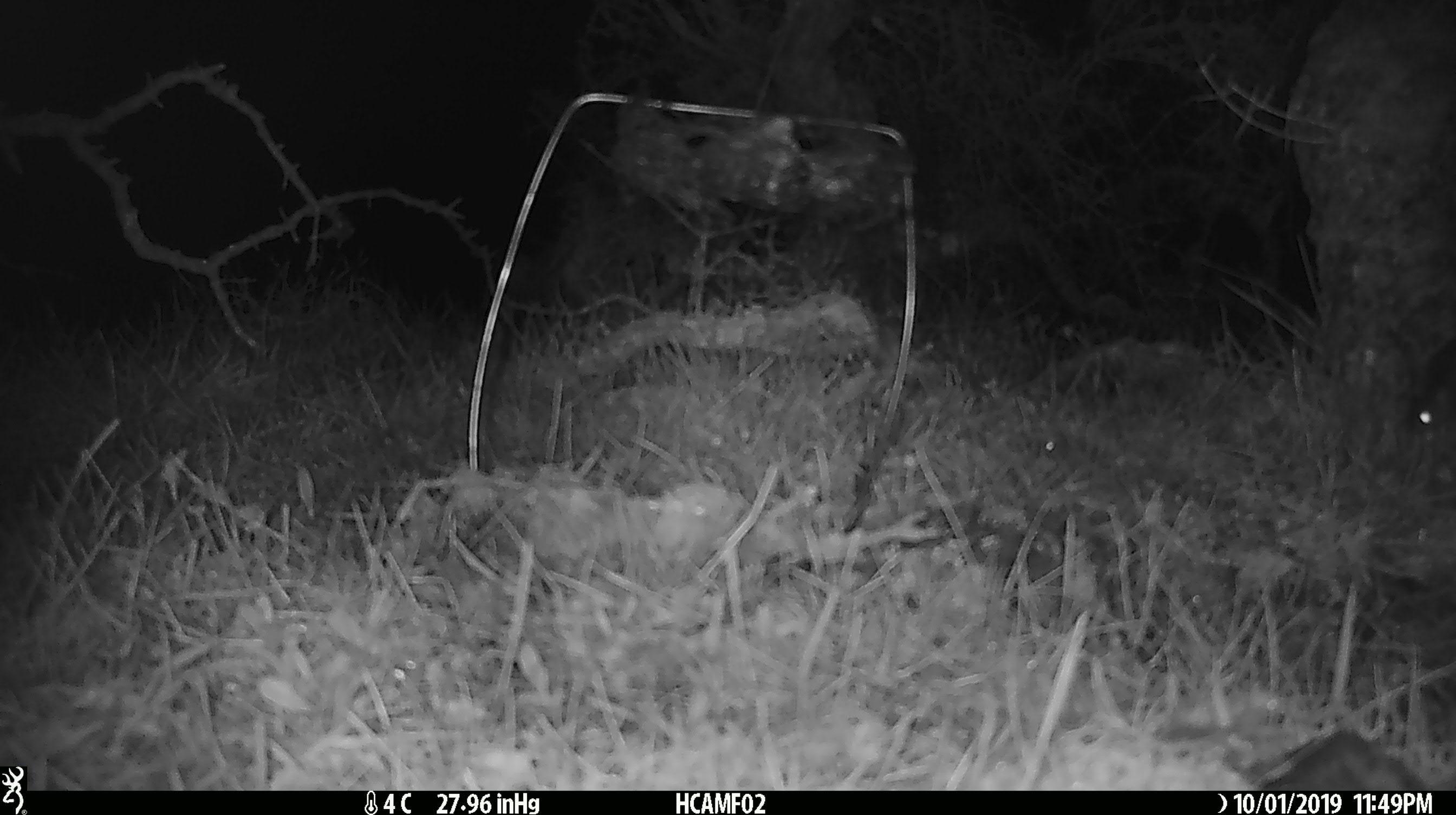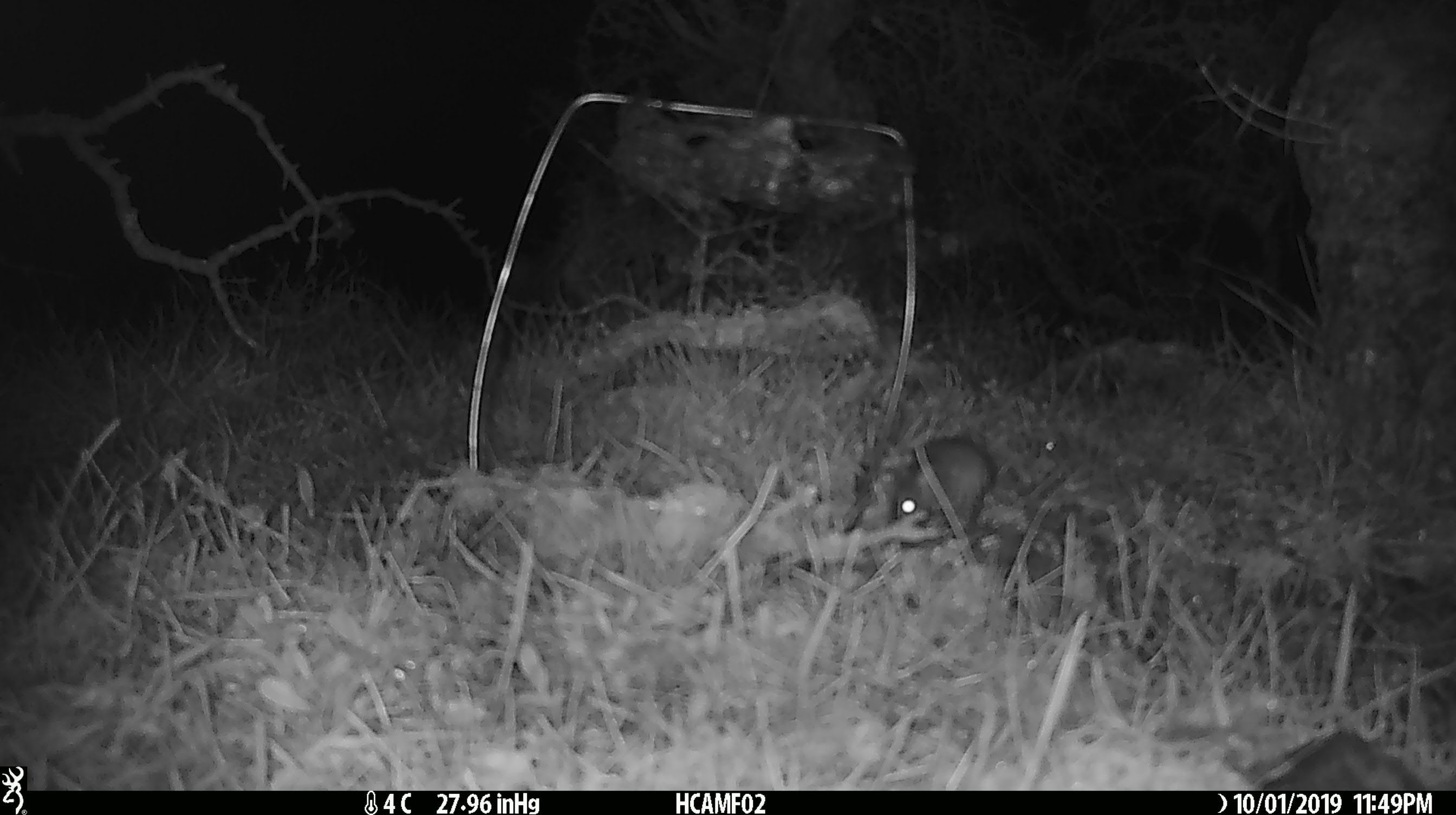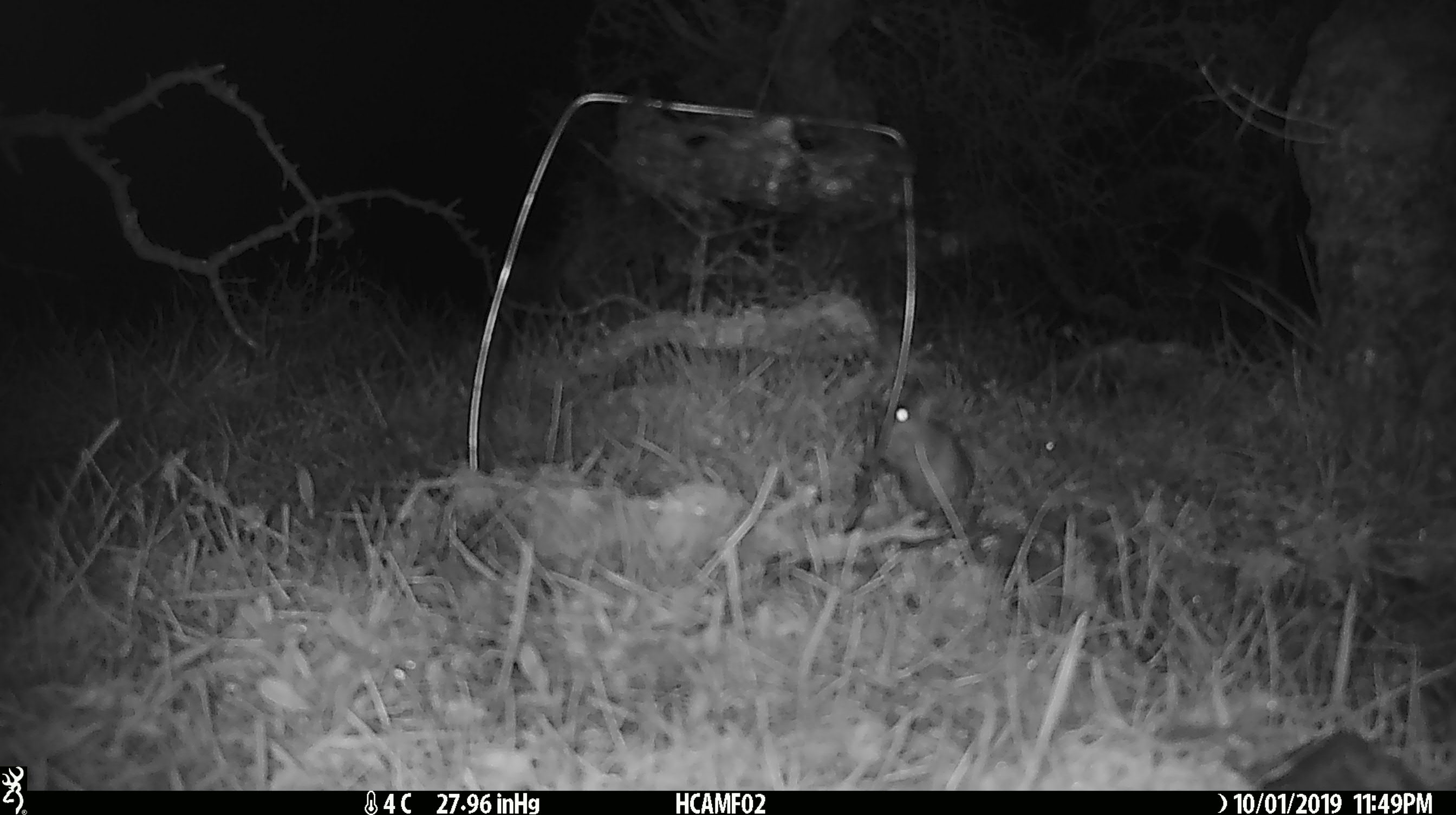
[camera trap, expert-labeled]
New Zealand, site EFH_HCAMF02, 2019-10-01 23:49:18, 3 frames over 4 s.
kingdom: Animalia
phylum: Chordata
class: Mammalia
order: Rodentia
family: Muridae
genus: Mus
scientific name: Mus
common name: mouse